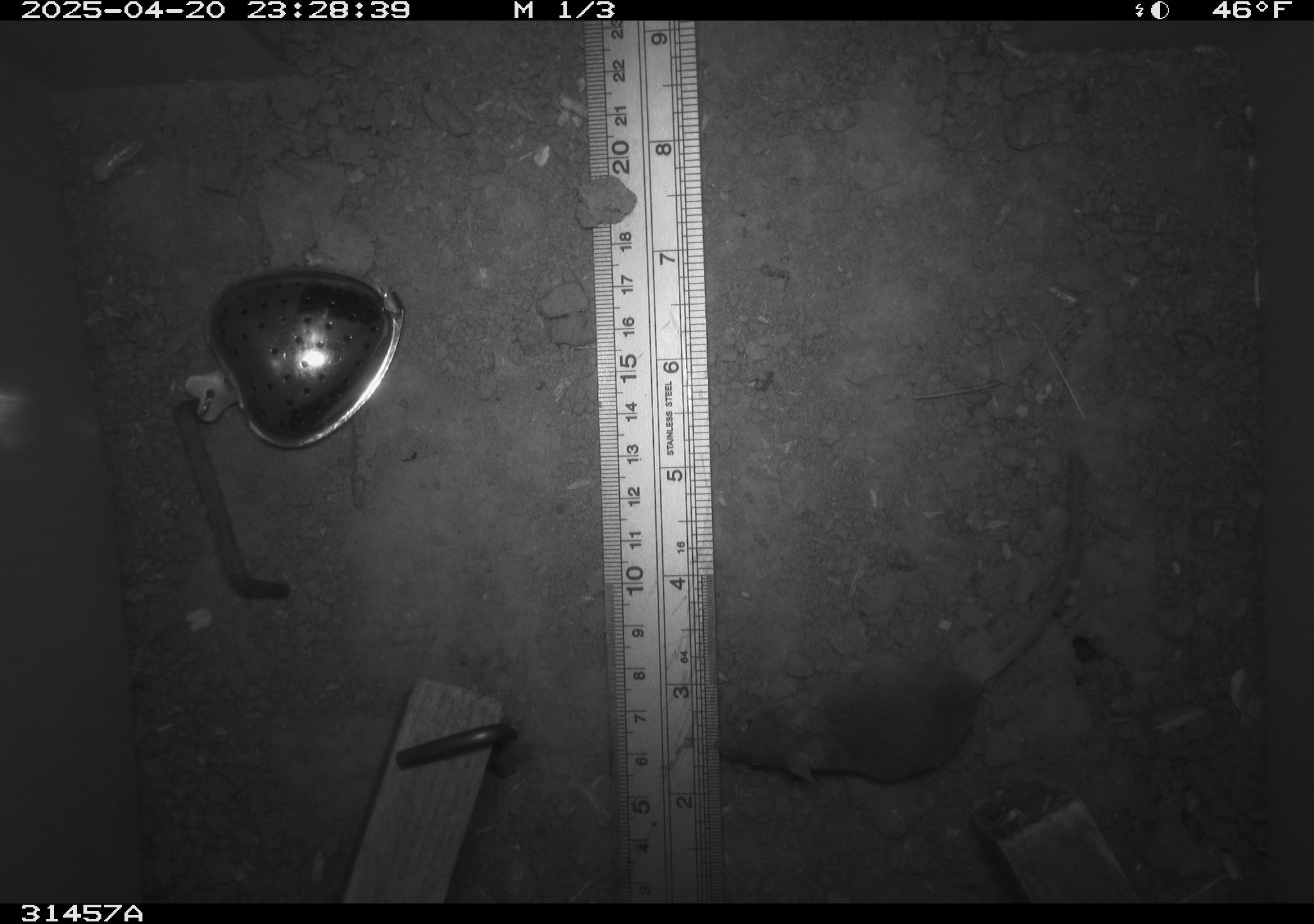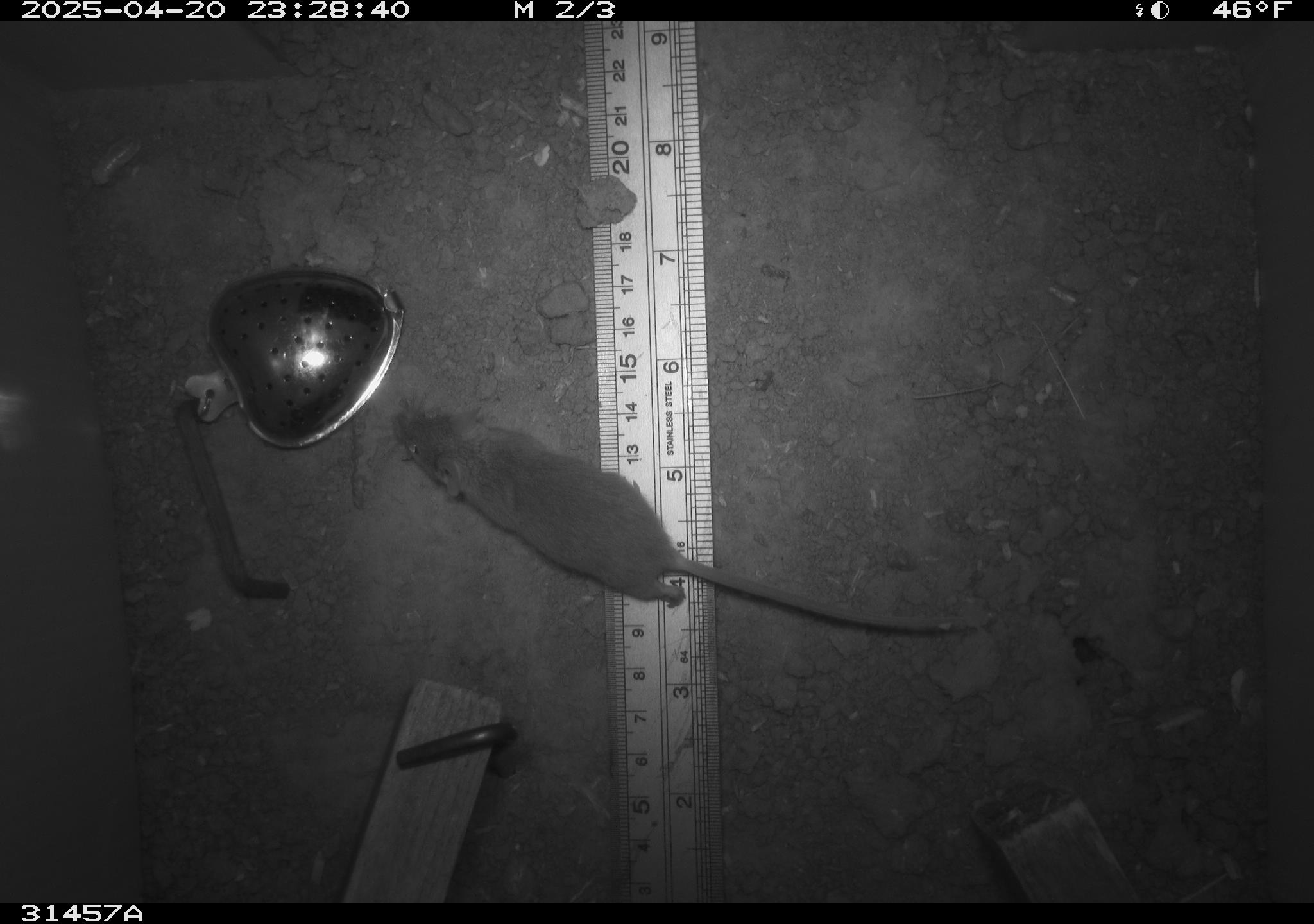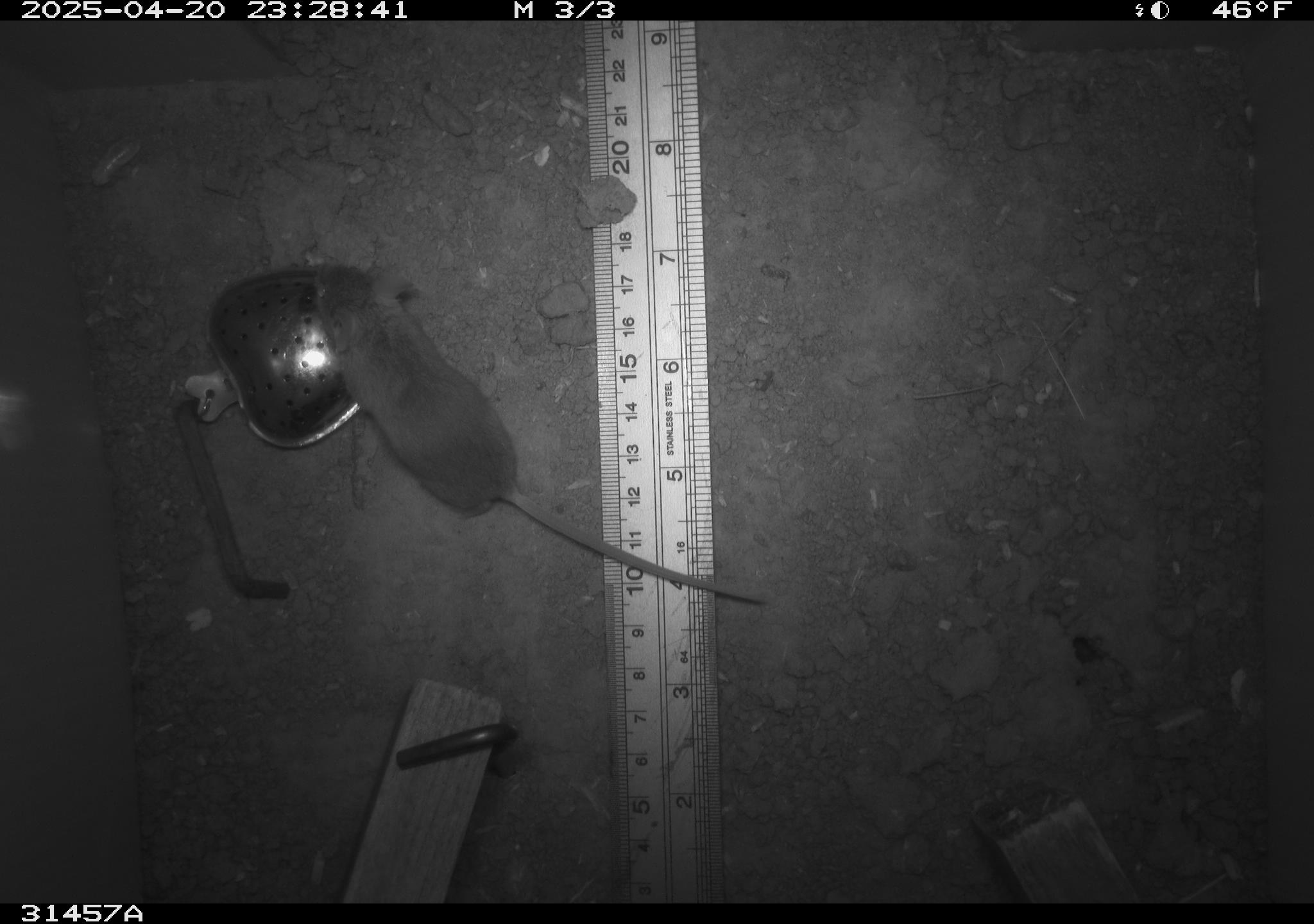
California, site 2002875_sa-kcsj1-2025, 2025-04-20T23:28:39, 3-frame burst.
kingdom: Animalia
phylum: Chordata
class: Mammalia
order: Rodentia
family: Muridae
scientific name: Muridae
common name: murids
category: muridae family